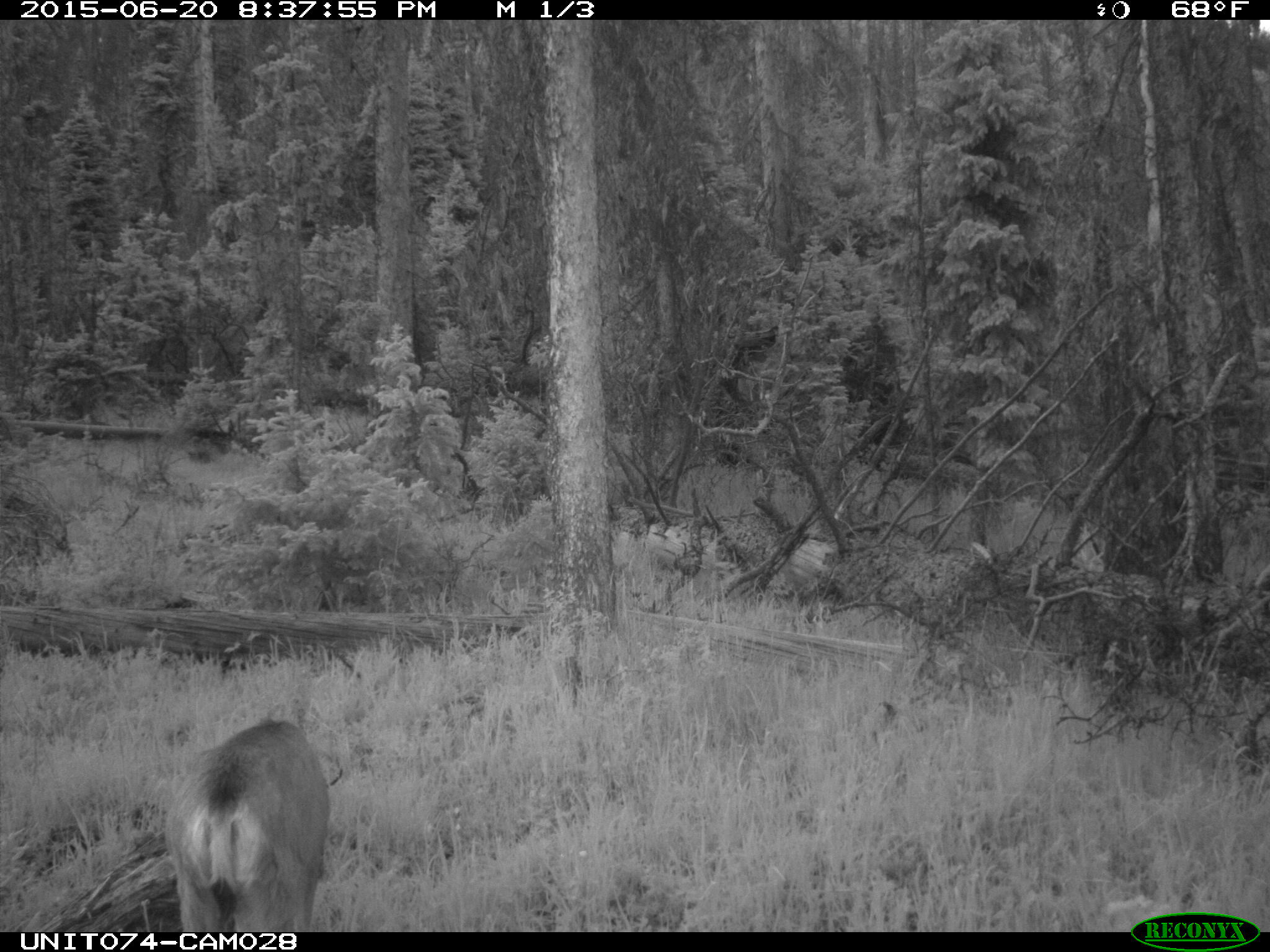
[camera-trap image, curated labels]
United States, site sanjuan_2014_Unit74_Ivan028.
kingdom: Animalia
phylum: Chordata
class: Mammalia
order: Artiodactyla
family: Cervidae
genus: Odocoileus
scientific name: Odocoileus hemionus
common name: mule deer